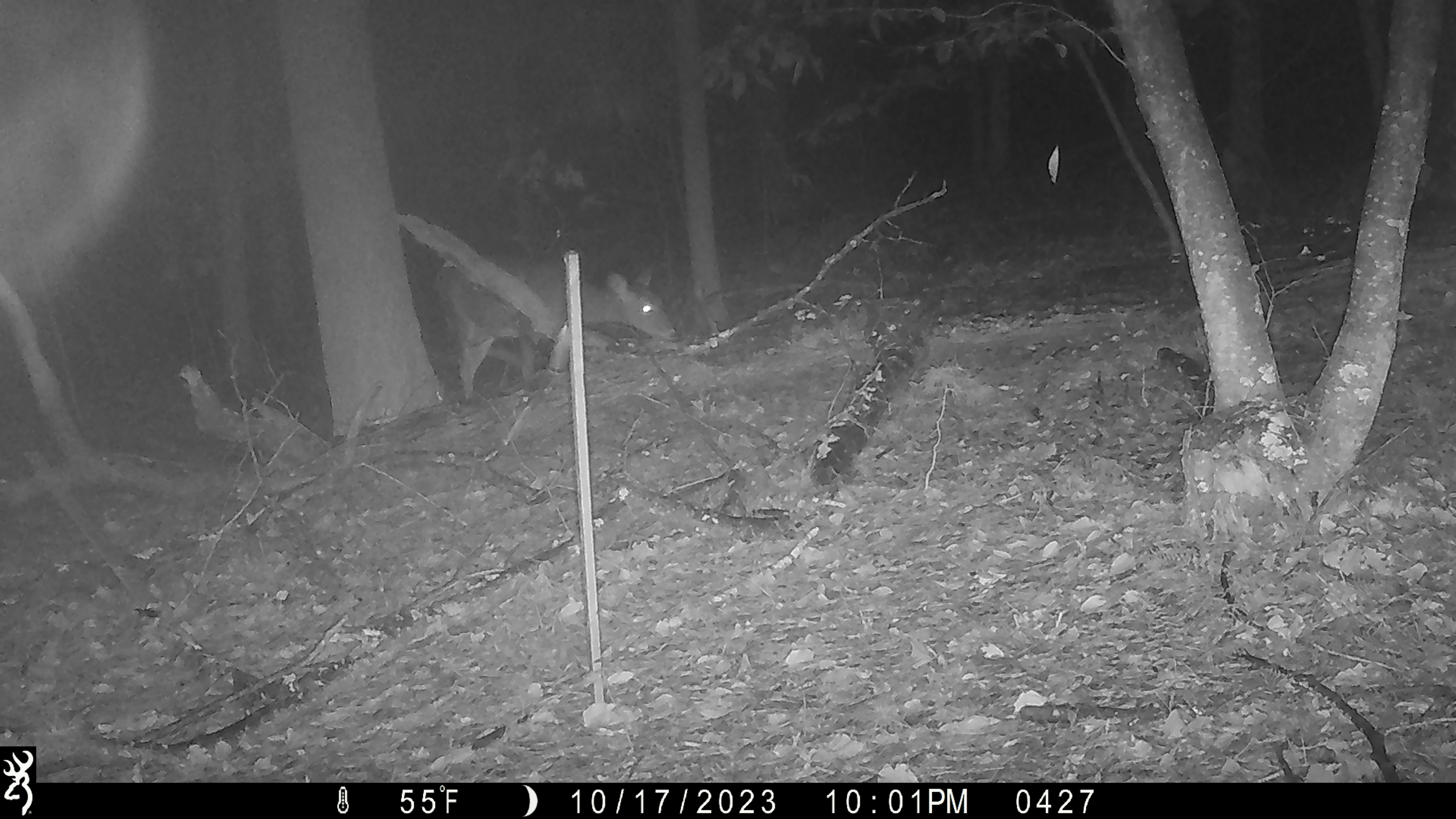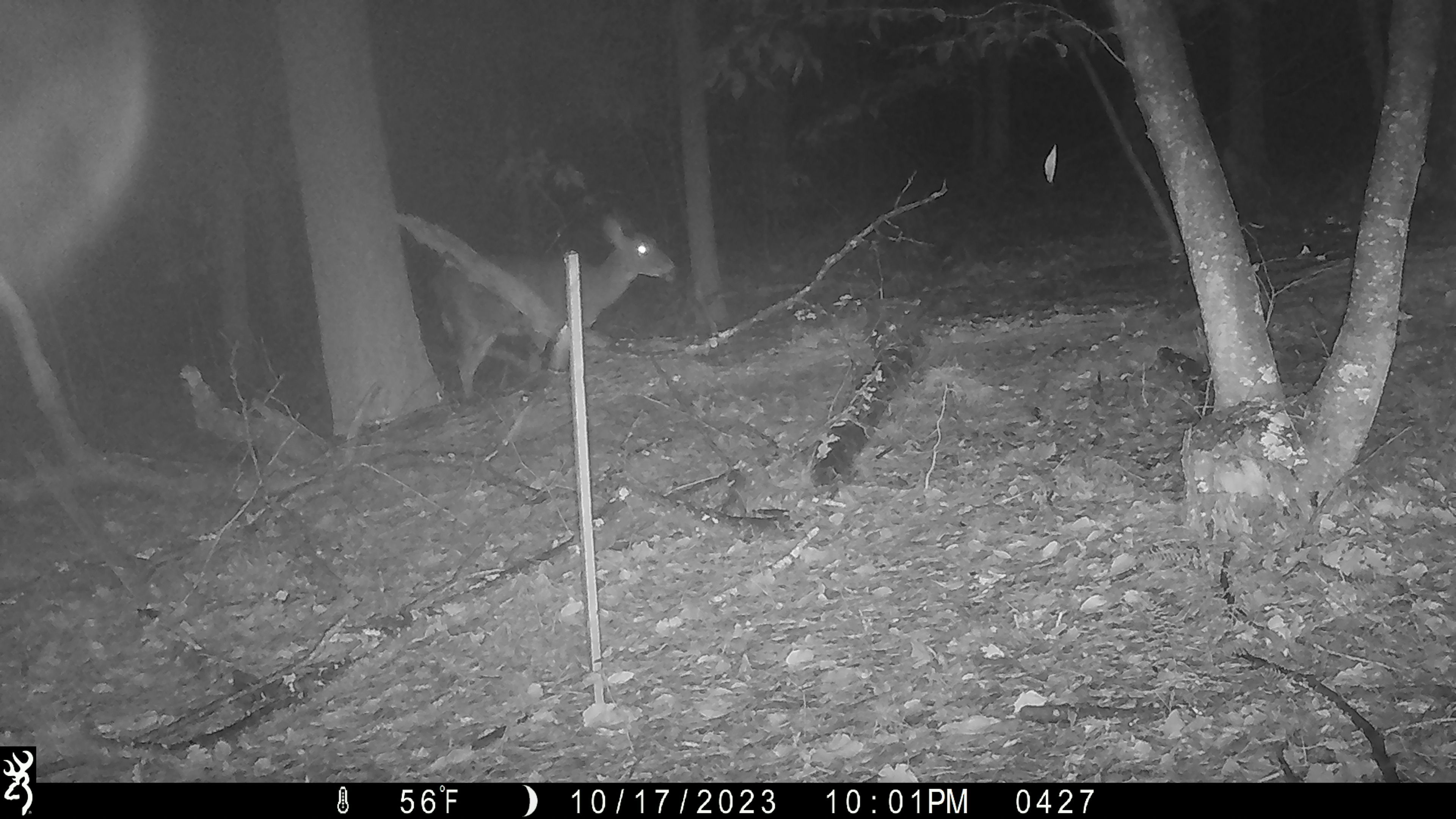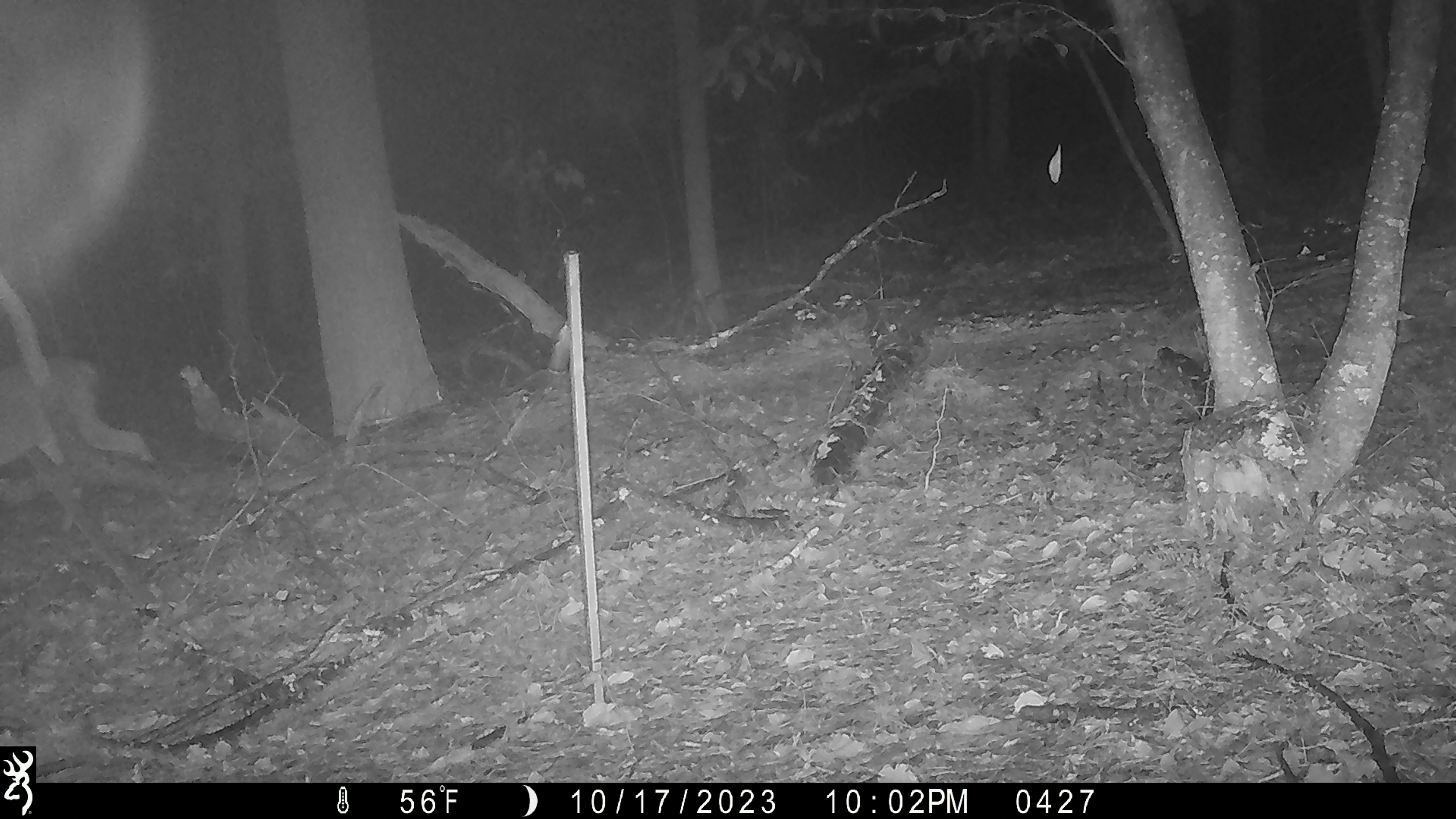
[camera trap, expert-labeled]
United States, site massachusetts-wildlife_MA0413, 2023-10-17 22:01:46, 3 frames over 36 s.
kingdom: Animalia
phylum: Chordata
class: Mammalia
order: Artiodactyla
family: Cervidae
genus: Odocoileus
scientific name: Odocoileus virginianus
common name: white-tailed deer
White-tailed deer (Odocoileus virginianus).